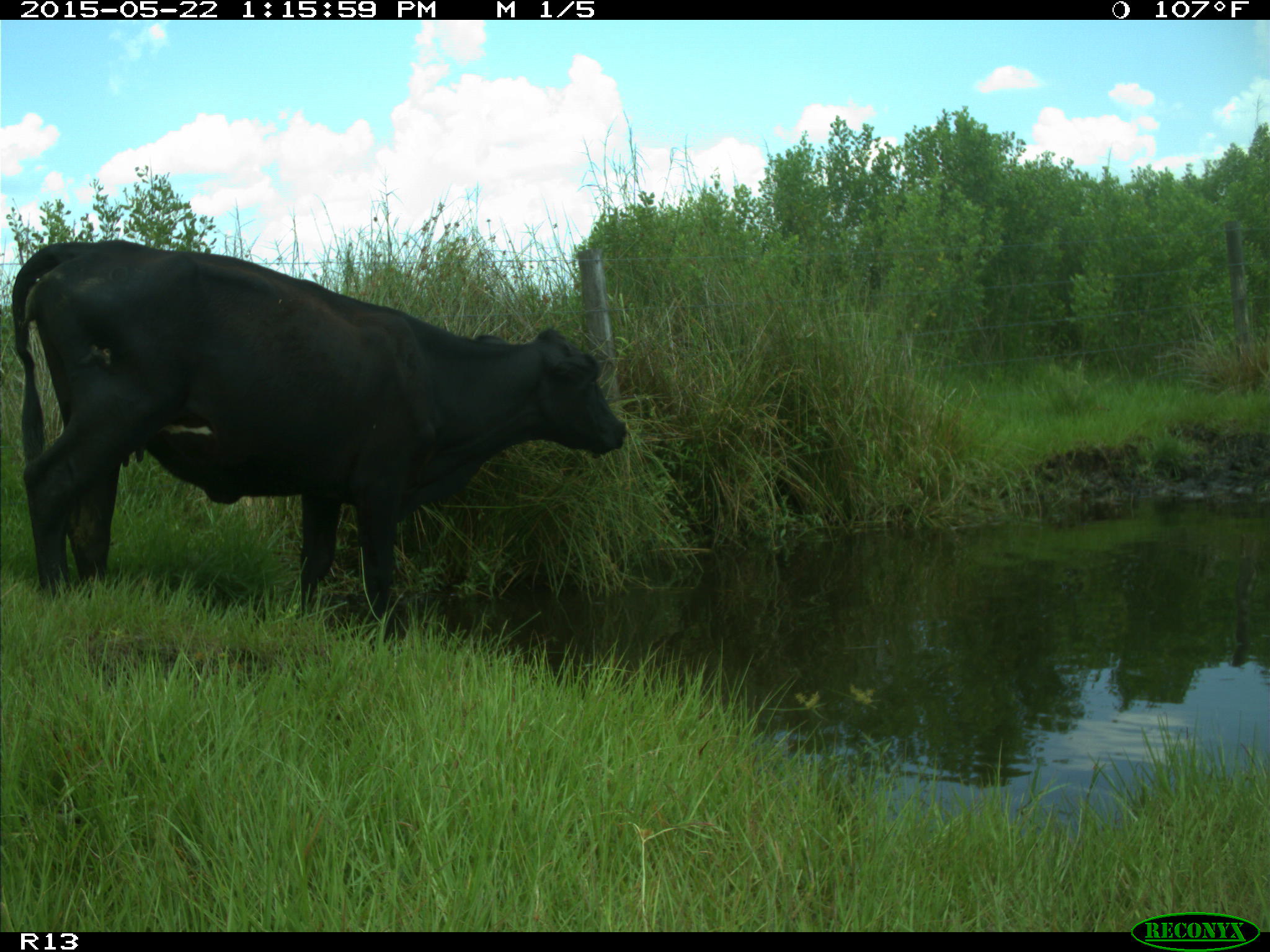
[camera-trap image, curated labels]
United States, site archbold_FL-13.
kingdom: Animalia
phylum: Chordata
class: Mammalia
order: Artiodactyla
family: Bovidae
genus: Bos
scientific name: Bos taurus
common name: domestic cow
Bos taurus (domestic cow).